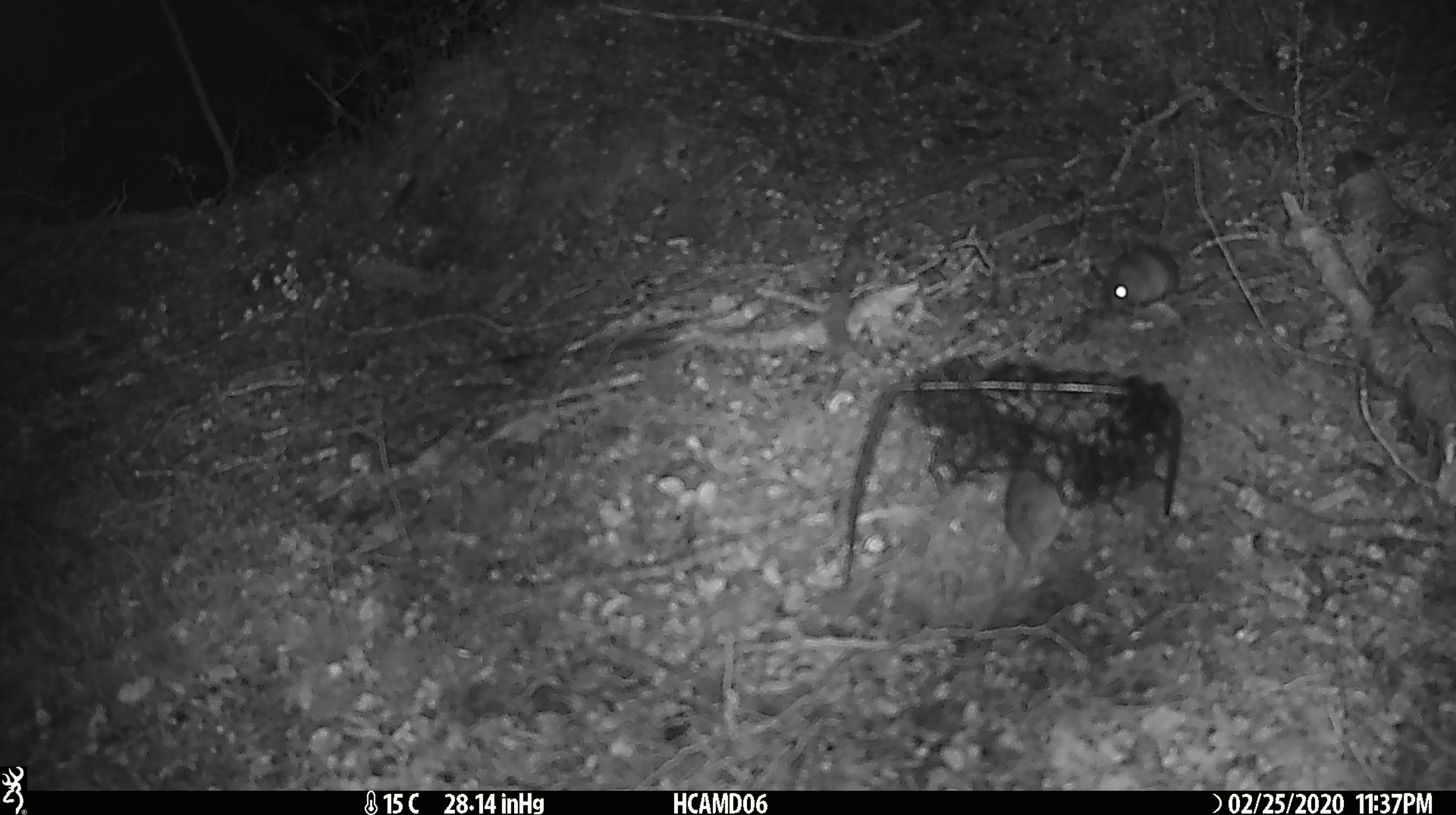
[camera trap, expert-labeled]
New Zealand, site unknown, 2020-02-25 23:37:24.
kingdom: Animalia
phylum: Chordata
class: Mammalia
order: Rodentia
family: Muridae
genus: Mus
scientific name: Mus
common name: mouse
Mouse (Mus).